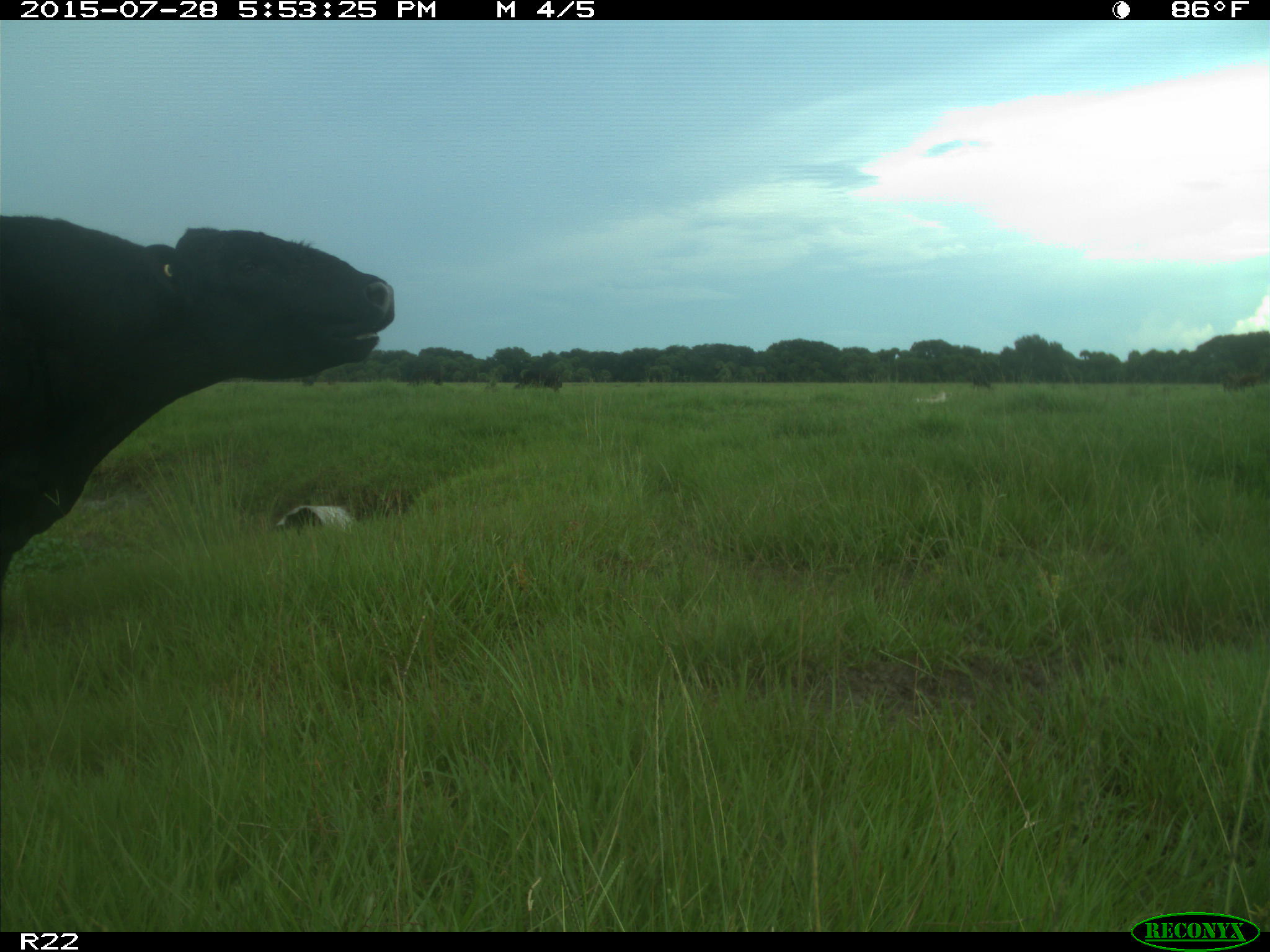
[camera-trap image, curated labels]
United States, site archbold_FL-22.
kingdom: Animalia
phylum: Chordata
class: Mammalia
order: Artiodactyla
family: Bovidae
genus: Bos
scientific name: Bos taurus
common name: domestic cow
Bos taurus (domestic cow).